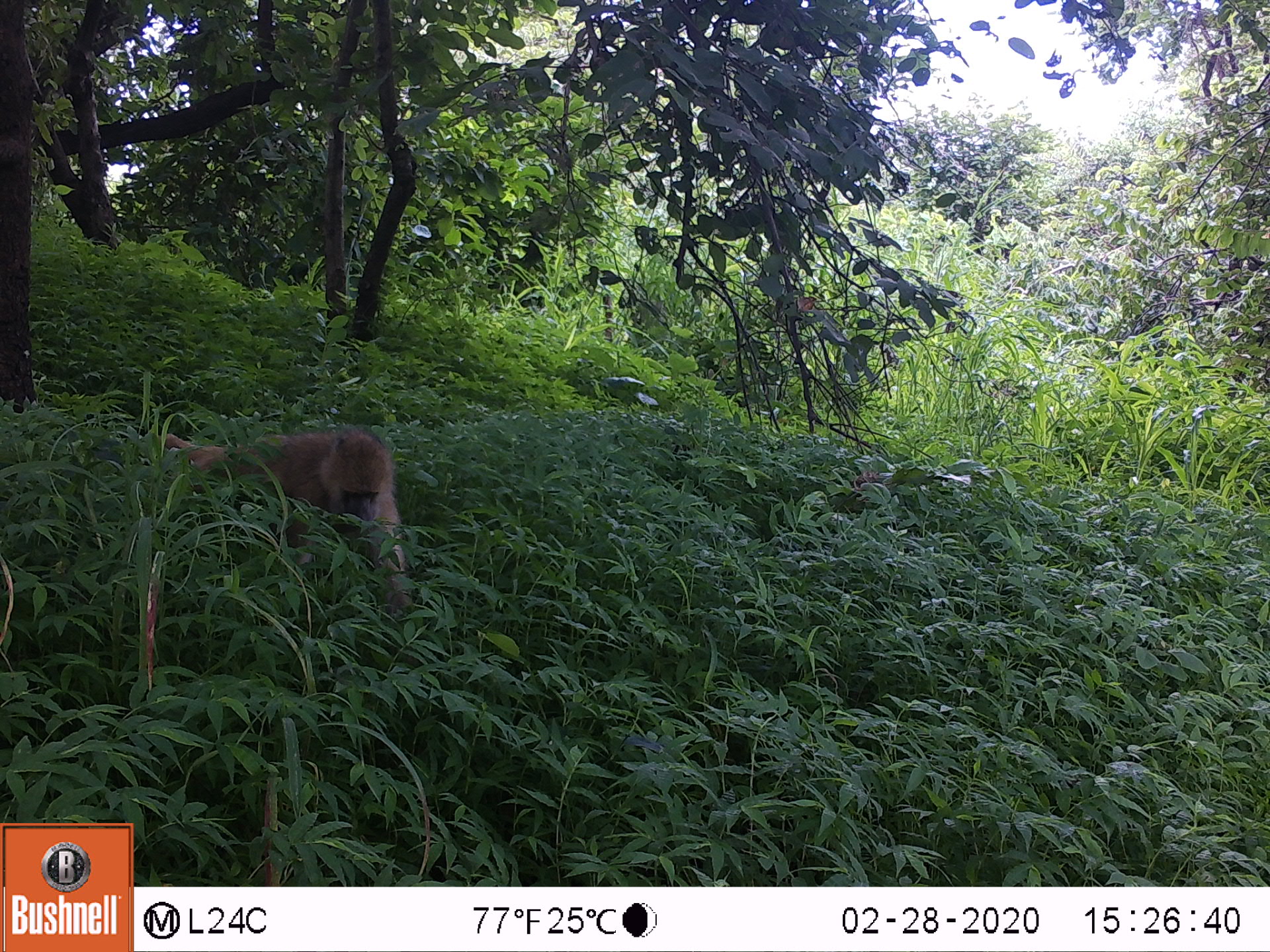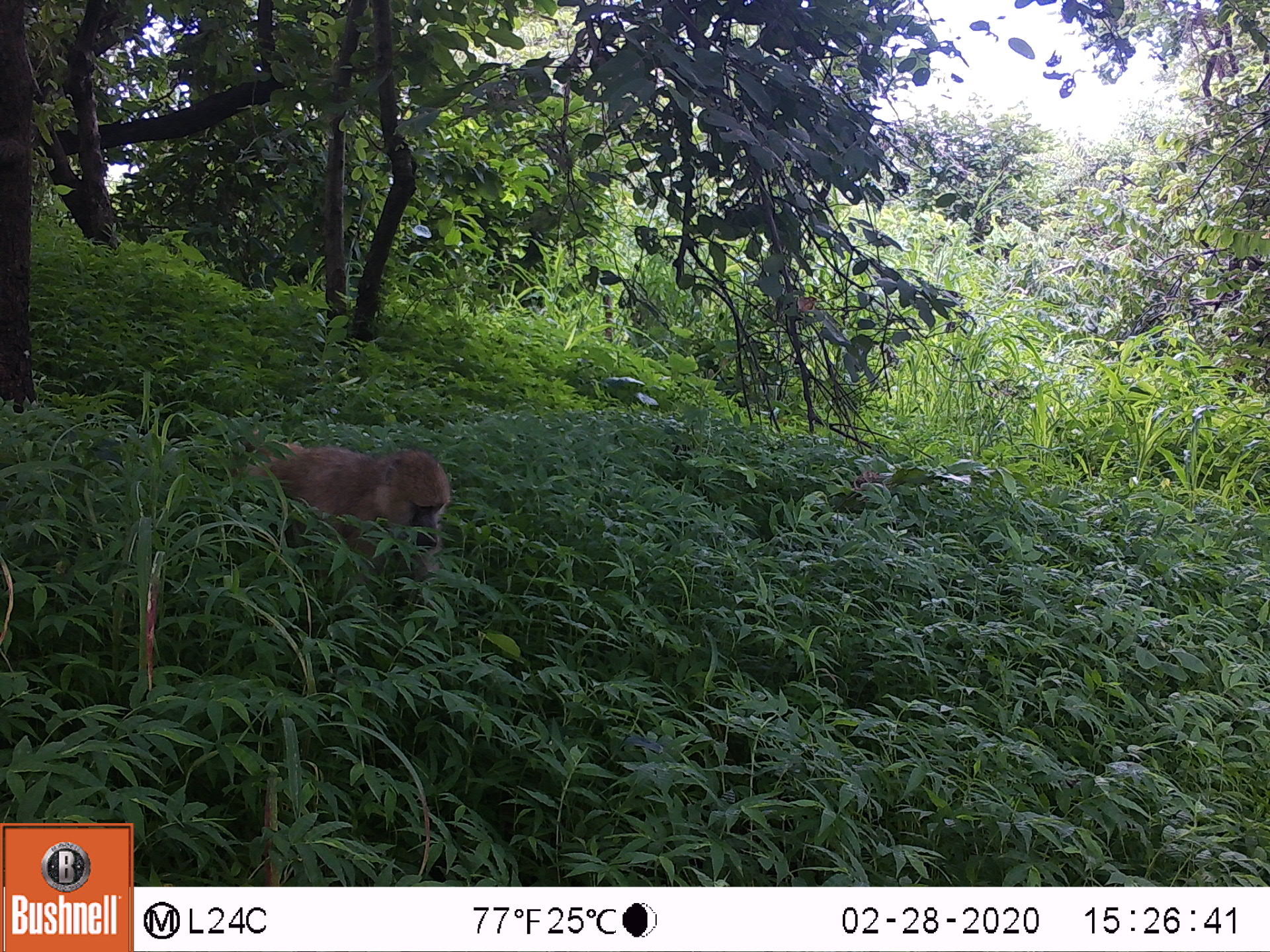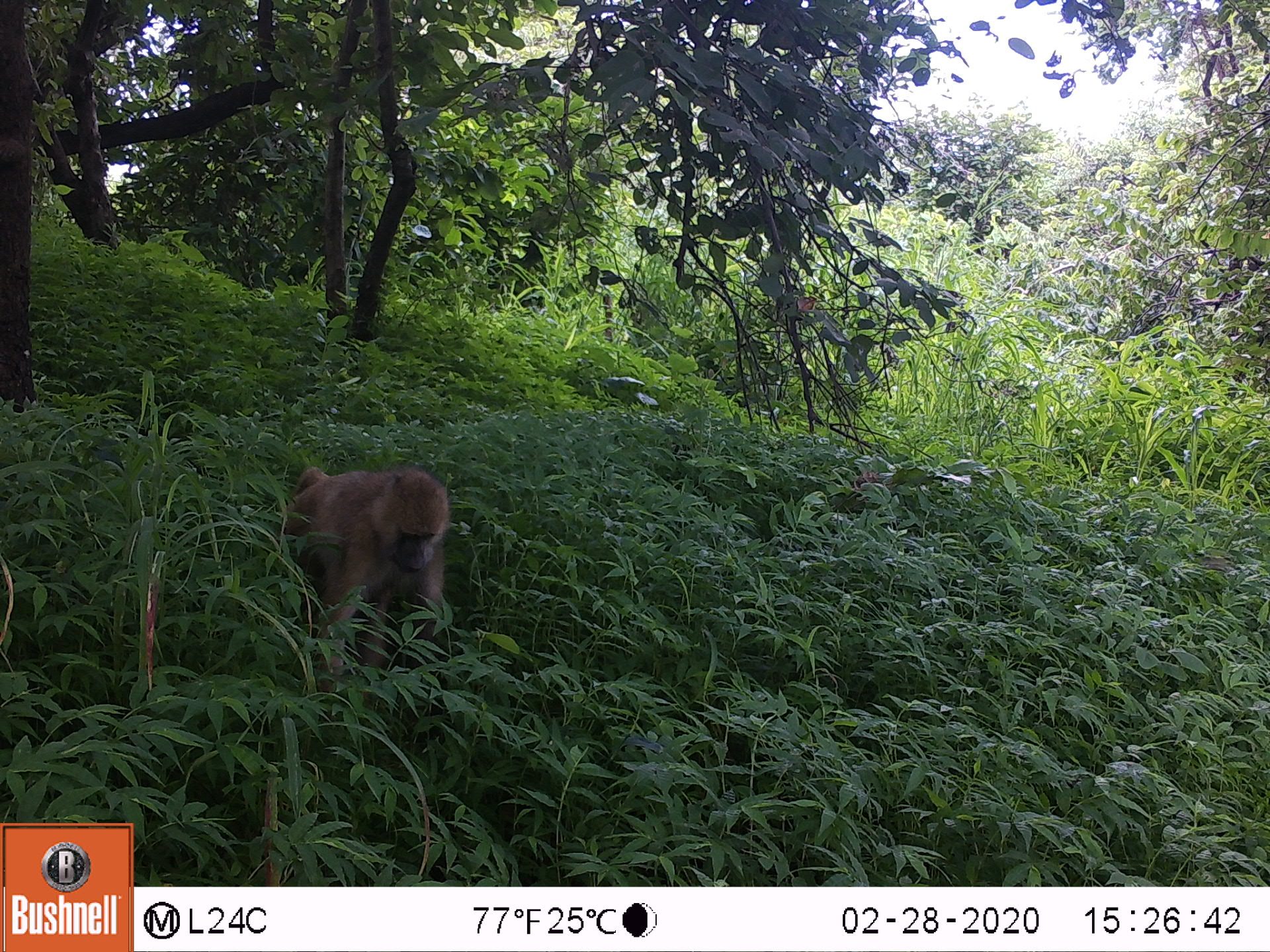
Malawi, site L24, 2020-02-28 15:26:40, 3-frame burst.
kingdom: Animalia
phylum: Chordata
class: Mammalia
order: Primates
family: Cercopithecidae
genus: Papio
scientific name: Papio cynocephalus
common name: yellow baboon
Yellow baboon (Papio cynocephalus), count 1.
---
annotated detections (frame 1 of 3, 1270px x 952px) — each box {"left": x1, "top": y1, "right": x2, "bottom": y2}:
yellow baboon: {"left": 155, "top": 429, "right": 416, "bottom": 614}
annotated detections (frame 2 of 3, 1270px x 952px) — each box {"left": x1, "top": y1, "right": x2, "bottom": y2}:
yellow baboon: {"left": 241, "top": 441, "right": 455, "bottom": 594}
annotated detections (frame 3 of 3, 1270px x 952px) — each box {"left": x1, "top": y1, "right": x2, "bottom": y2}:
yellow baboon: {"left": 273, "top": 464, "right": 450, "bottom": 683}